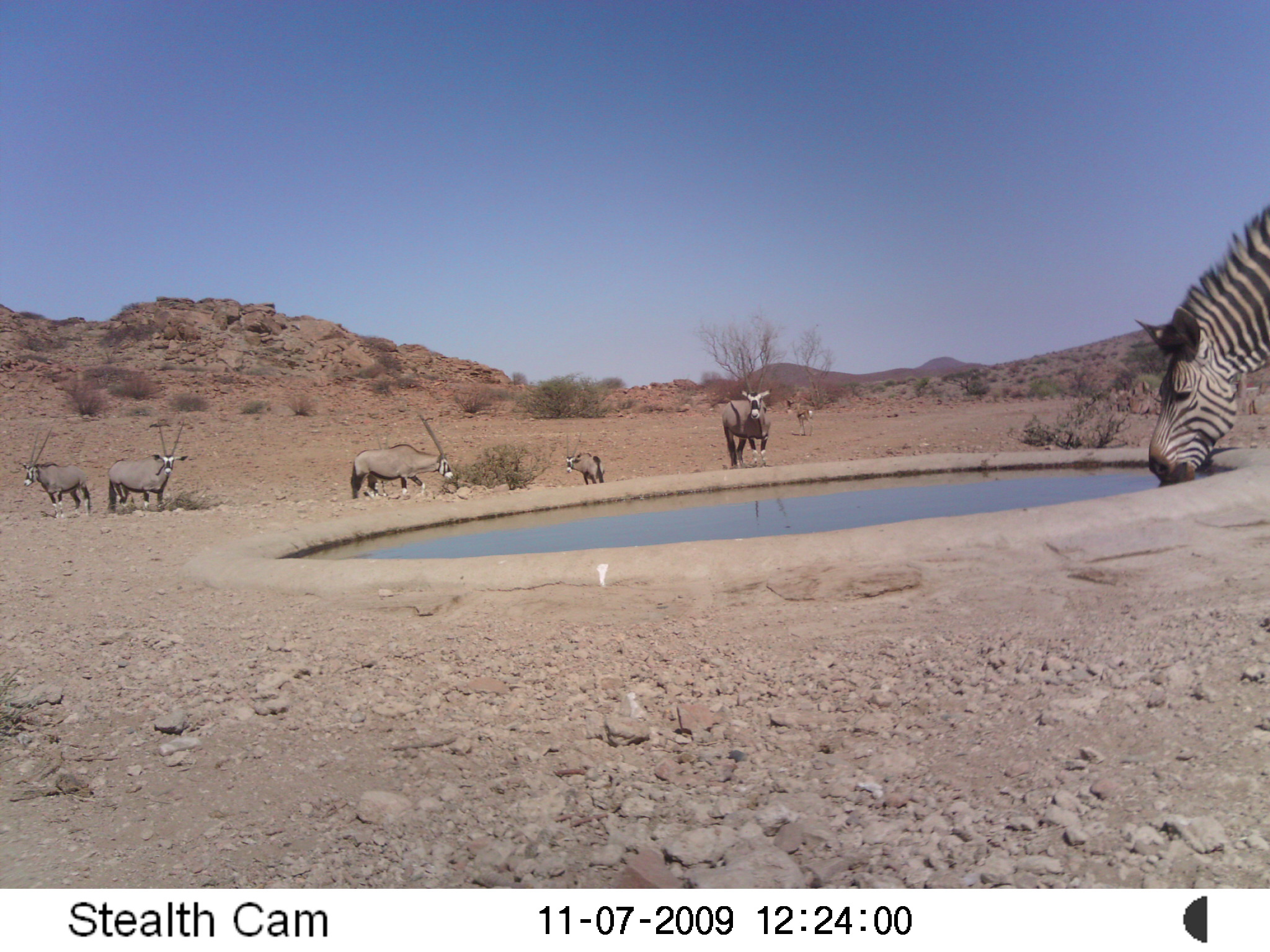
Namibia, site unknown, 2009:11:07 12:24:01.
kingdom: Animalia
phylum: Chordata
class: Mammalia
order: Perissodactyla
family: Equidae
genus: Equus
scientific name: Equus zebra hartmannae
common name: hartmann's mountain zebra